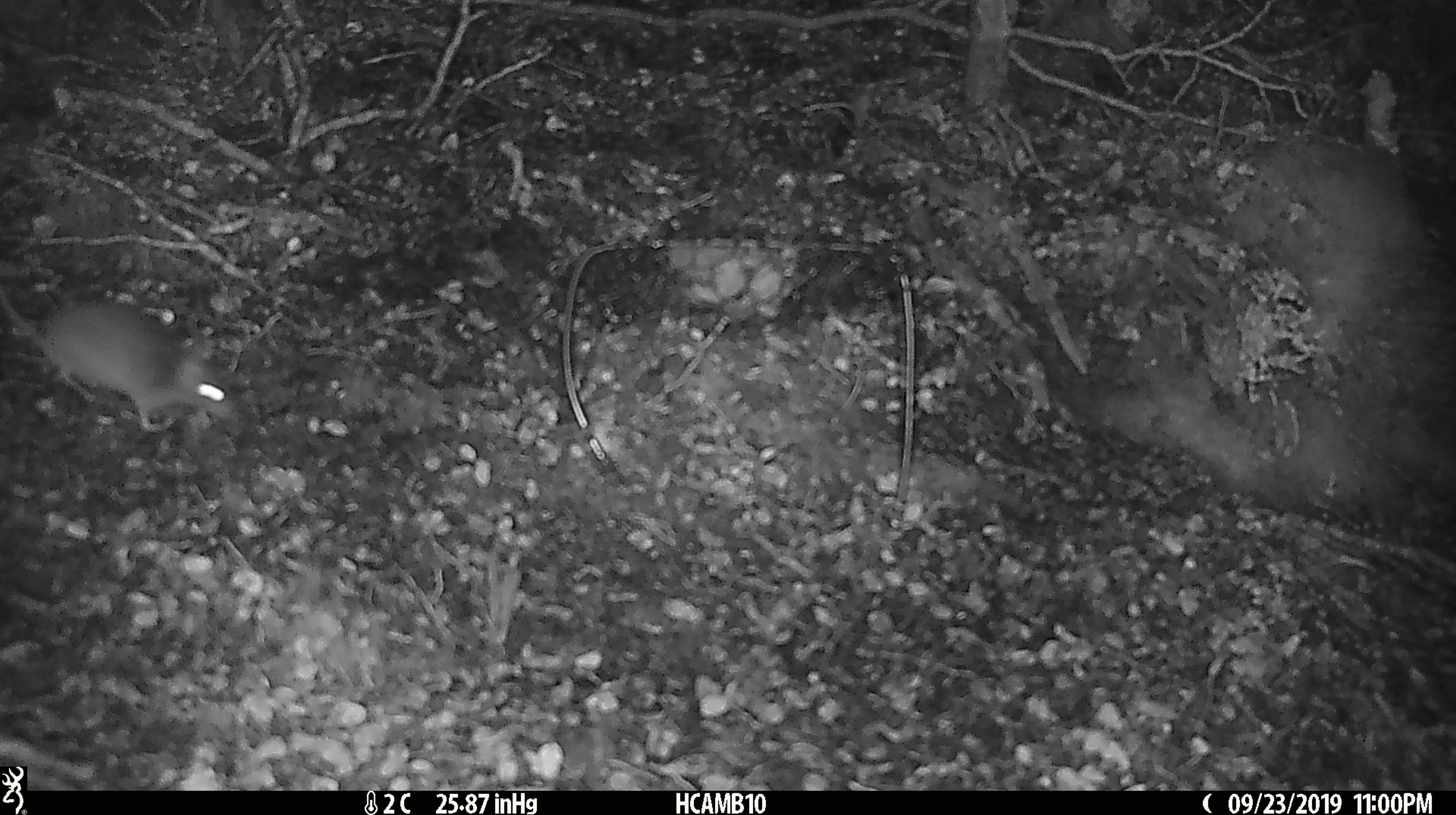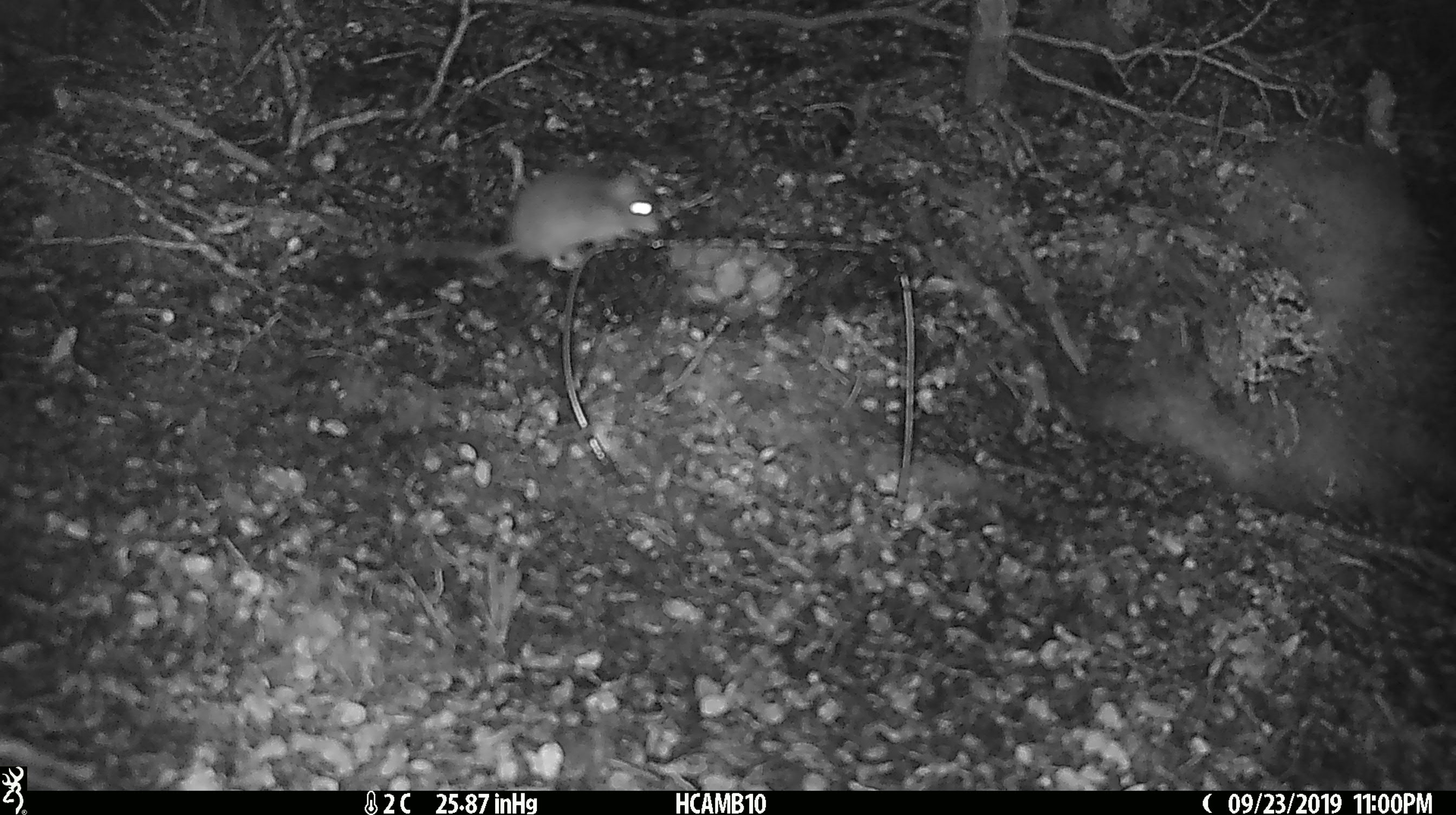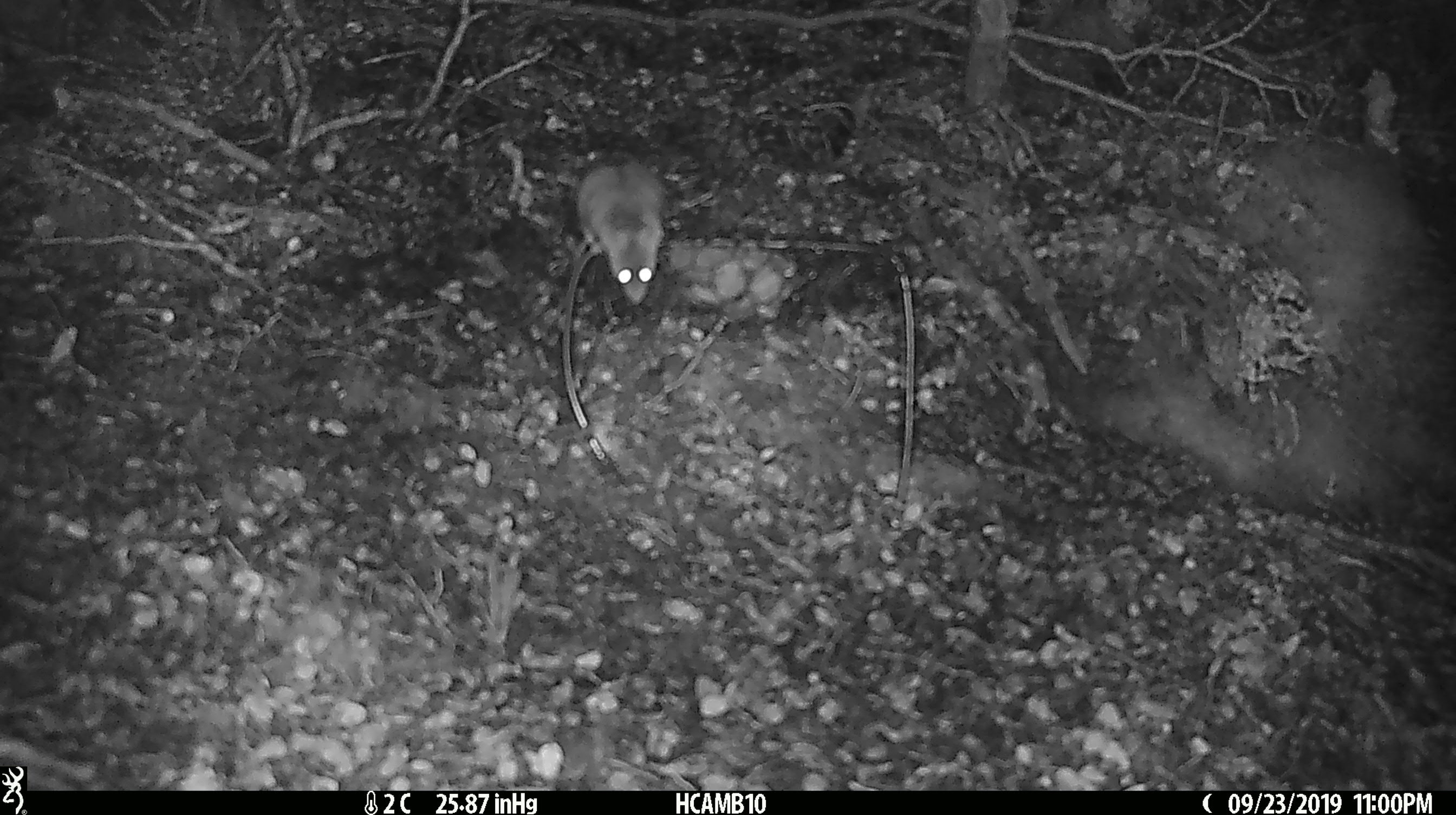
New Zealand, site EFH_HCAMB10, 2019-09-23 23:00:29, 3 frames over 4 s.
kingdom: Animalia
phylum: Chordata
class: Mammalia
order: Rodentia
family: Muridae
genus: Mus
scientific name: Mus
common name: mouse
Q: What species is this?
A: Mouse (Mus).